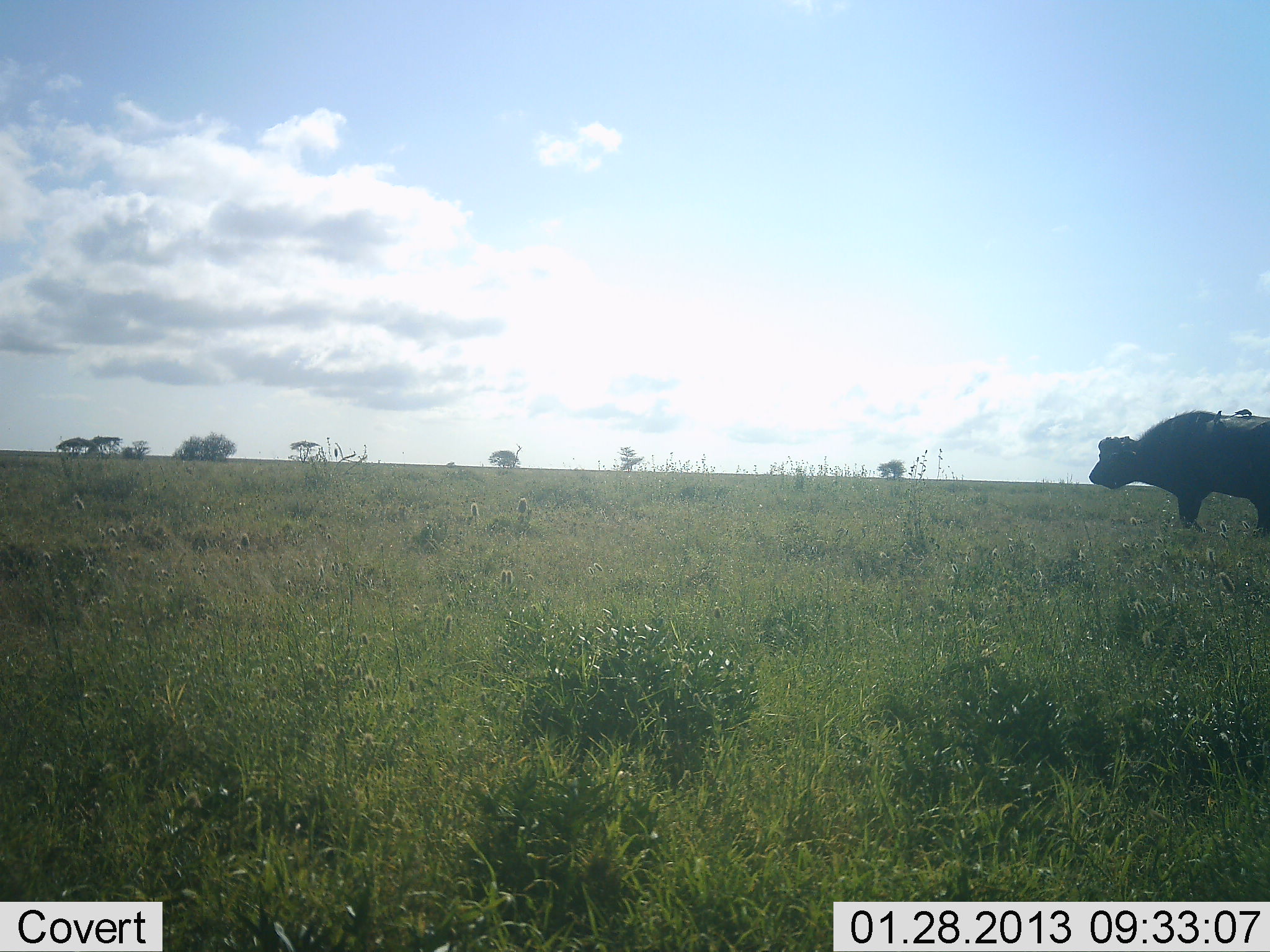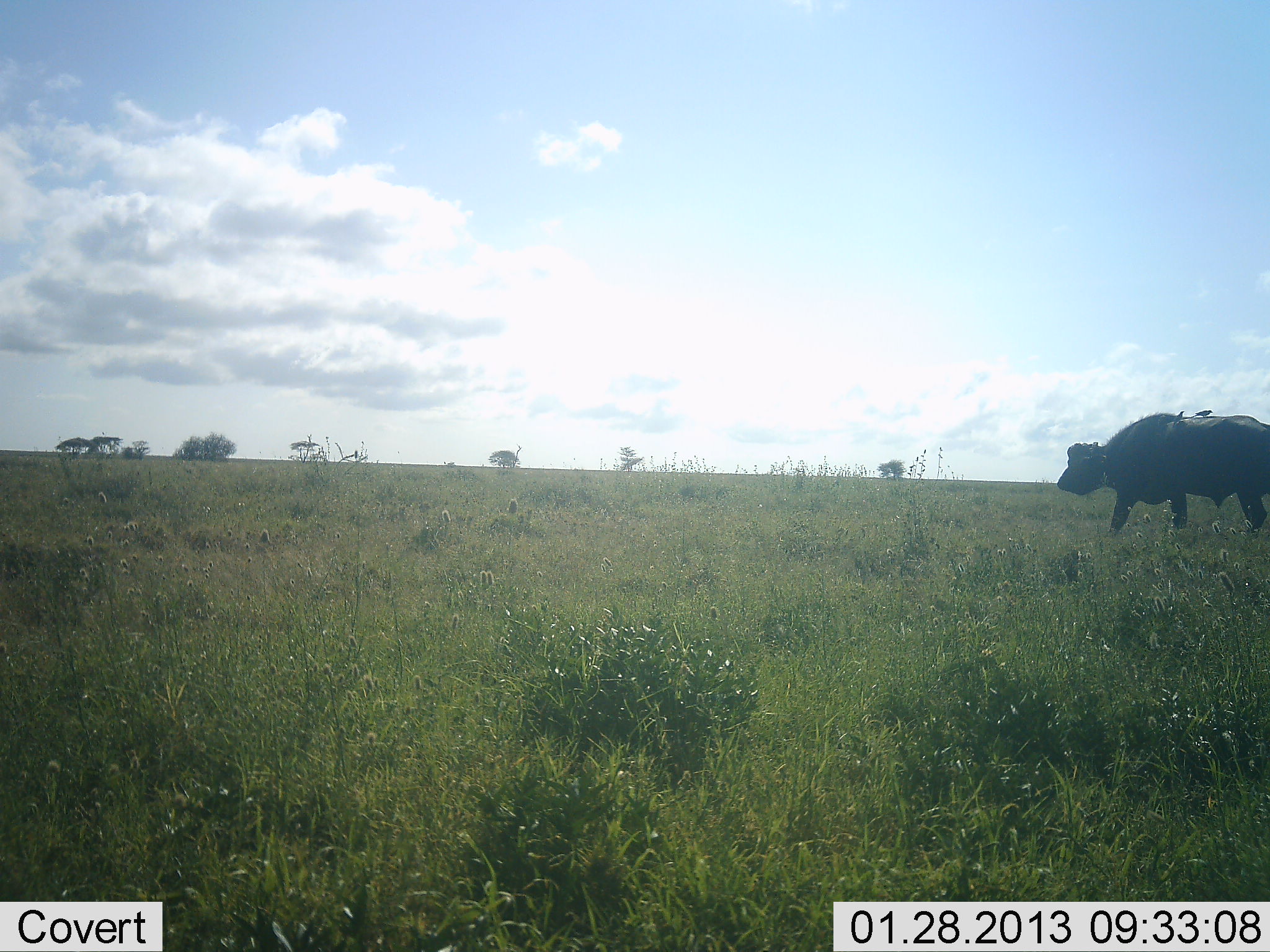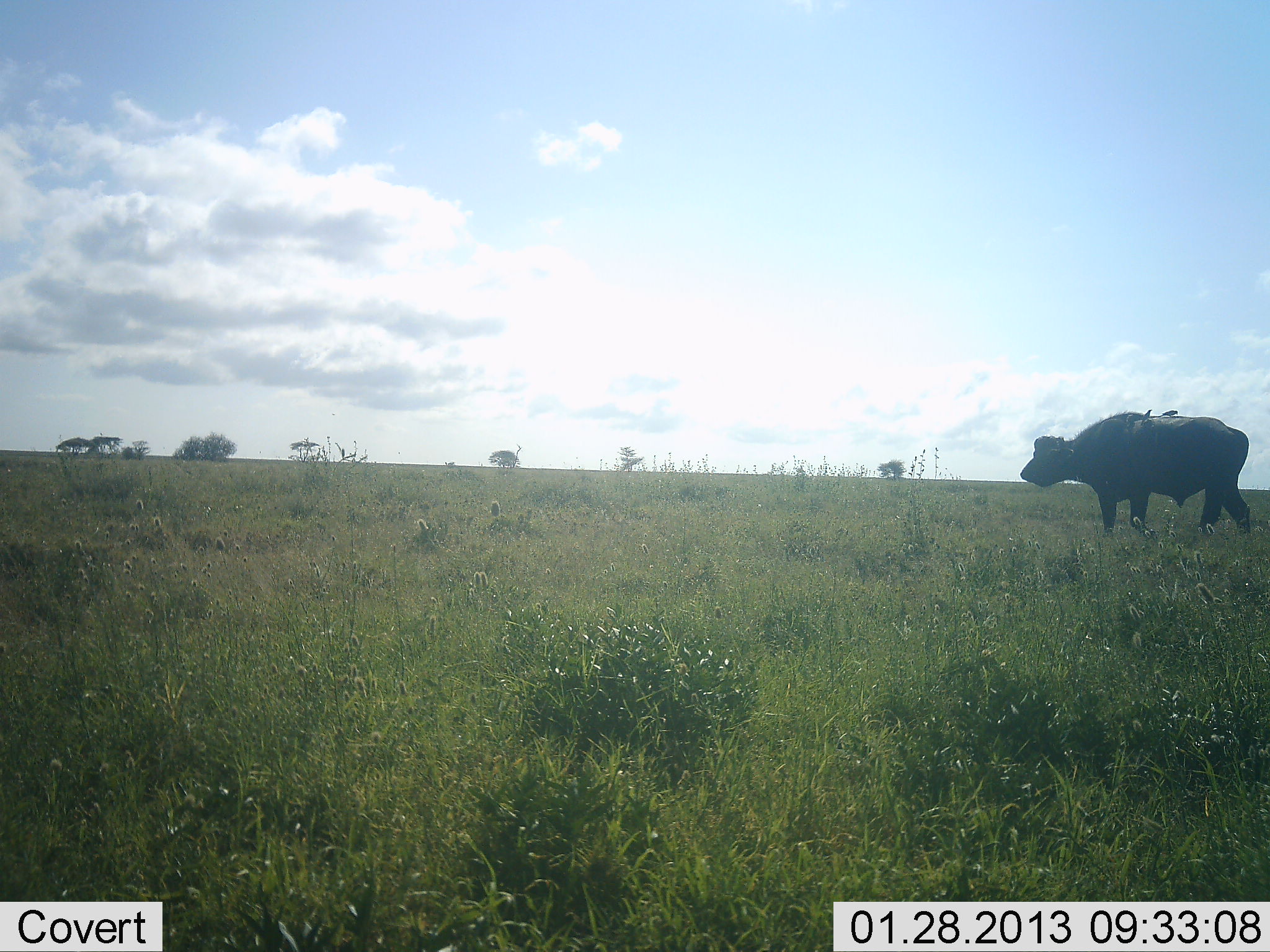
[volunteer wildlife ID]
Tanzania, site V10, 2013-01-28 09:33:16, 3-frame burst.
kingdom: Animalia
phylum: Chordata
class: Mammalia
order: Artiodactyla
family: Bovidae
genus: Syncerus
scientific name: Syncerus caffer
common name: cape buffalo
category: buffalo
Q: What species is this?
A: Buffalo (cape buffalo) (Syncerus caffer).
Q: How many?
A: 1.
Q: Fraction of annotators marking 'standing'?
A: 8%.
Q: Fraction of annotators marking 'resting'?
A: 0%.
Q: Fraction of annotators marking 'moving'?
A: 92%.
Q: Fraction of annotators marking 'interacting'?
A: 0%.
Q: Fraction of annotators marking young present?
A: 0%.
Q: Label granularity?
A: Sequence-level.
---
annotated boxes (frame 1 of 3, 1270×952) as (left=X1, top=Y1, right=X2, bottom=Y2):
animal: (left=1089, top=410, right=1270, bottom=536); (left=1230, top=409, right=1252, bottom=417); (left=1213, top=410, right=1222, bottom=426)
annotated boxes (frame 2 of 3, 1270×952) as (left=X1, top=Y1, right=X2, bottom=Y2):
animal: (left=1056, top=413, right=1270, bottom=533); (left=1172, top=409, right=1185, bottom=427); (left=1189, top=410, right=1213, bottom=417); (left=1159, top=415, right=1167, bottom=434)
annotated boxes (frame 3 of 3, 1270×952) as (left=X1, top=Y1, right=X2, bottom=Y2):
animal: (left=1018, top=410, right=1251, bottom=536); (left=1139, top=409, right=1153, bottom=423); (left=1126, top=414, right=1135, bottom=433); (left=1156, top=410, right=1177, bottom=418)